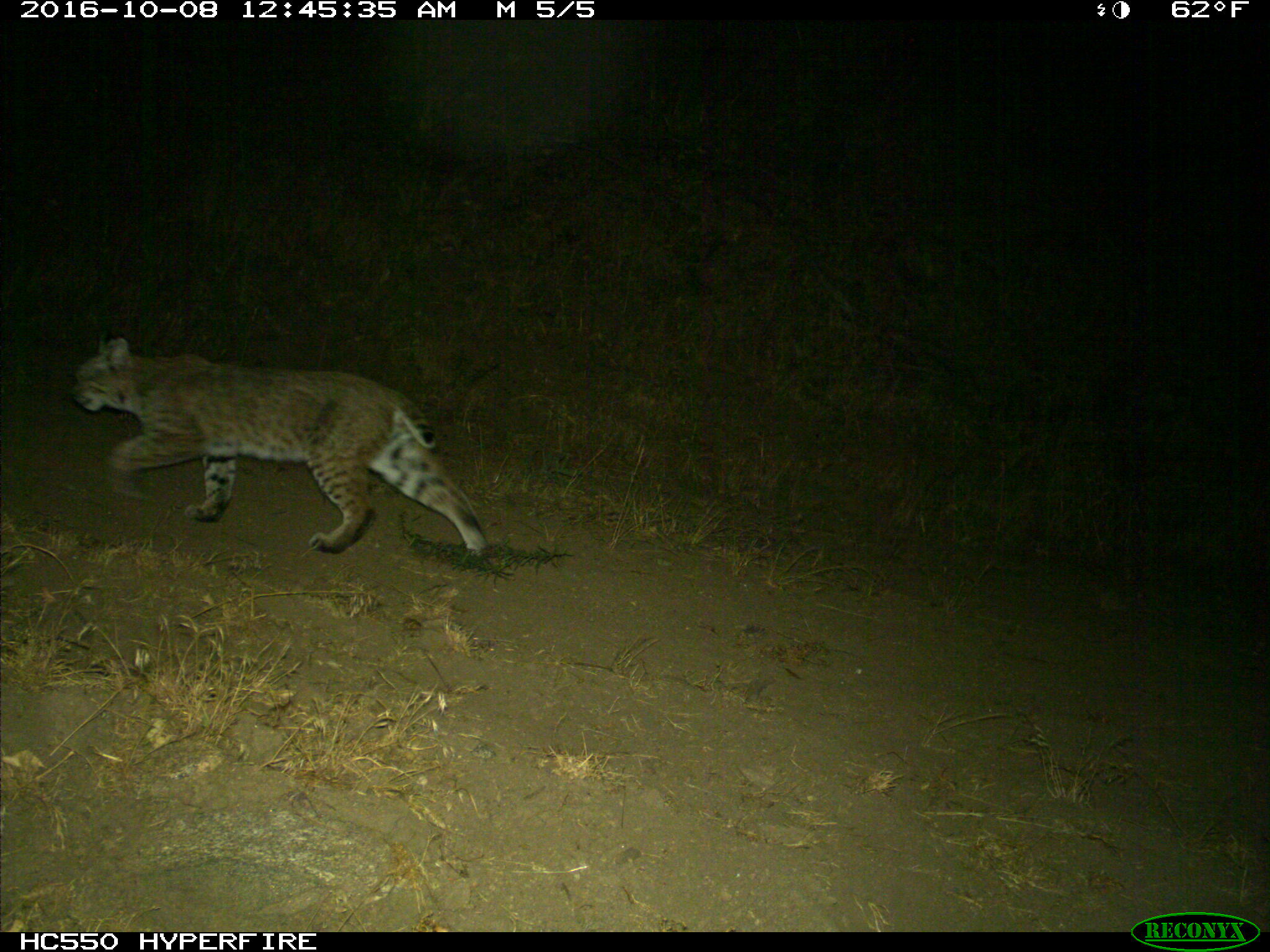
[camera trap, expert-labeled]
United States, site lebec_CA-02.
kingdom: Animalia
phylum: Chordata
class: Mammalia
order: Carnivora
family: Felidae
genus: Lynx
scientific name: Lynx rufus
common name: bobcat